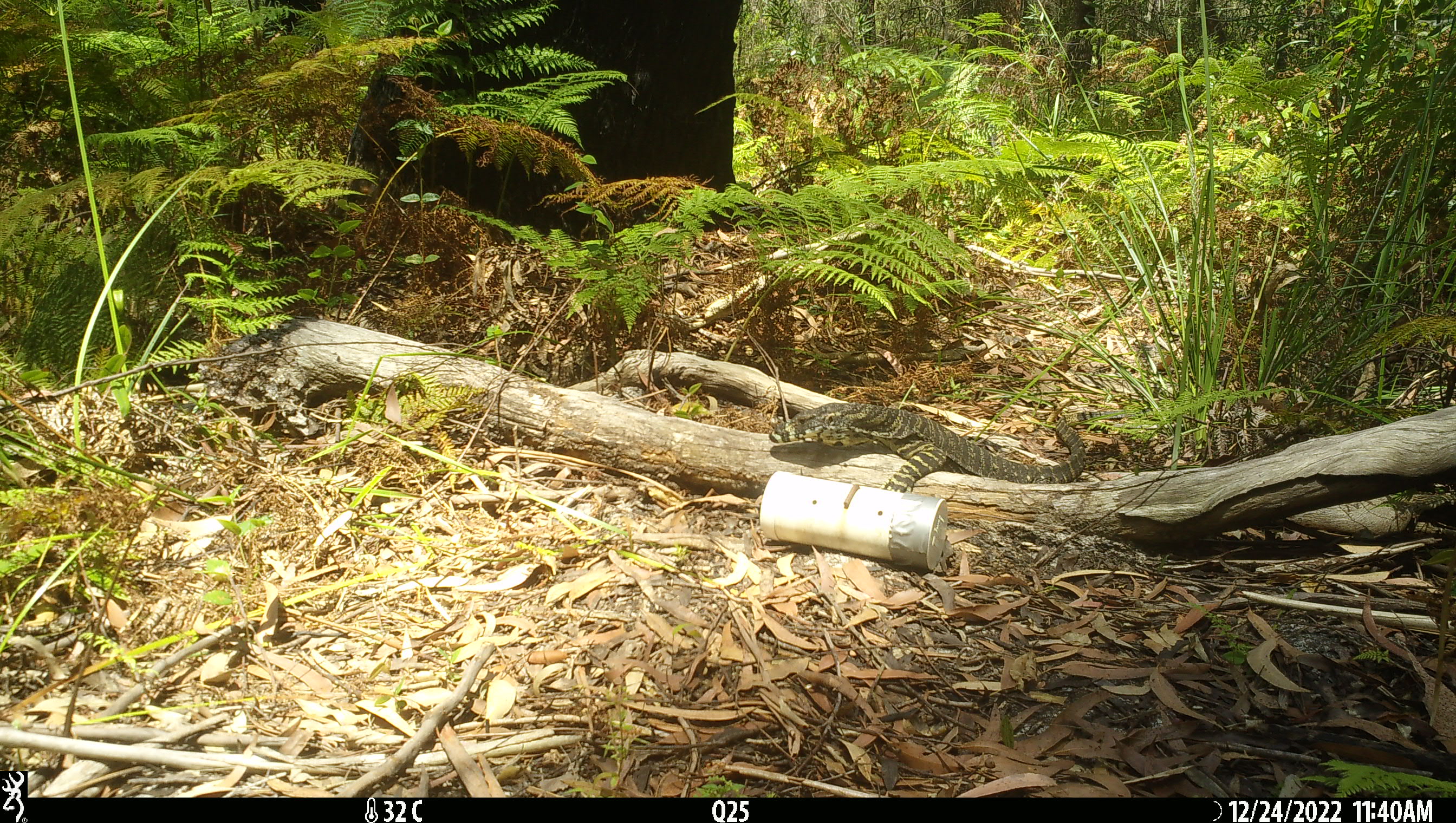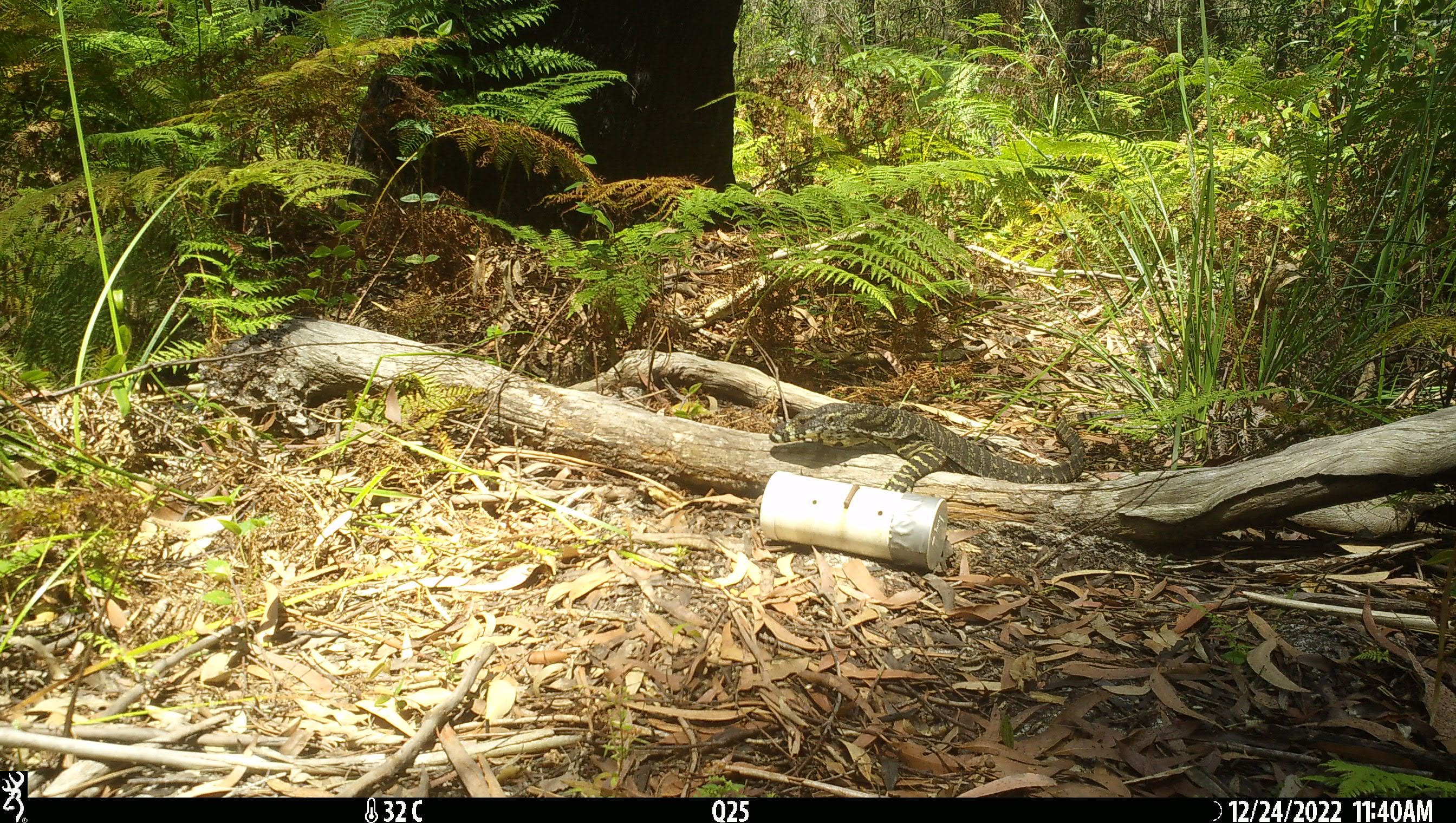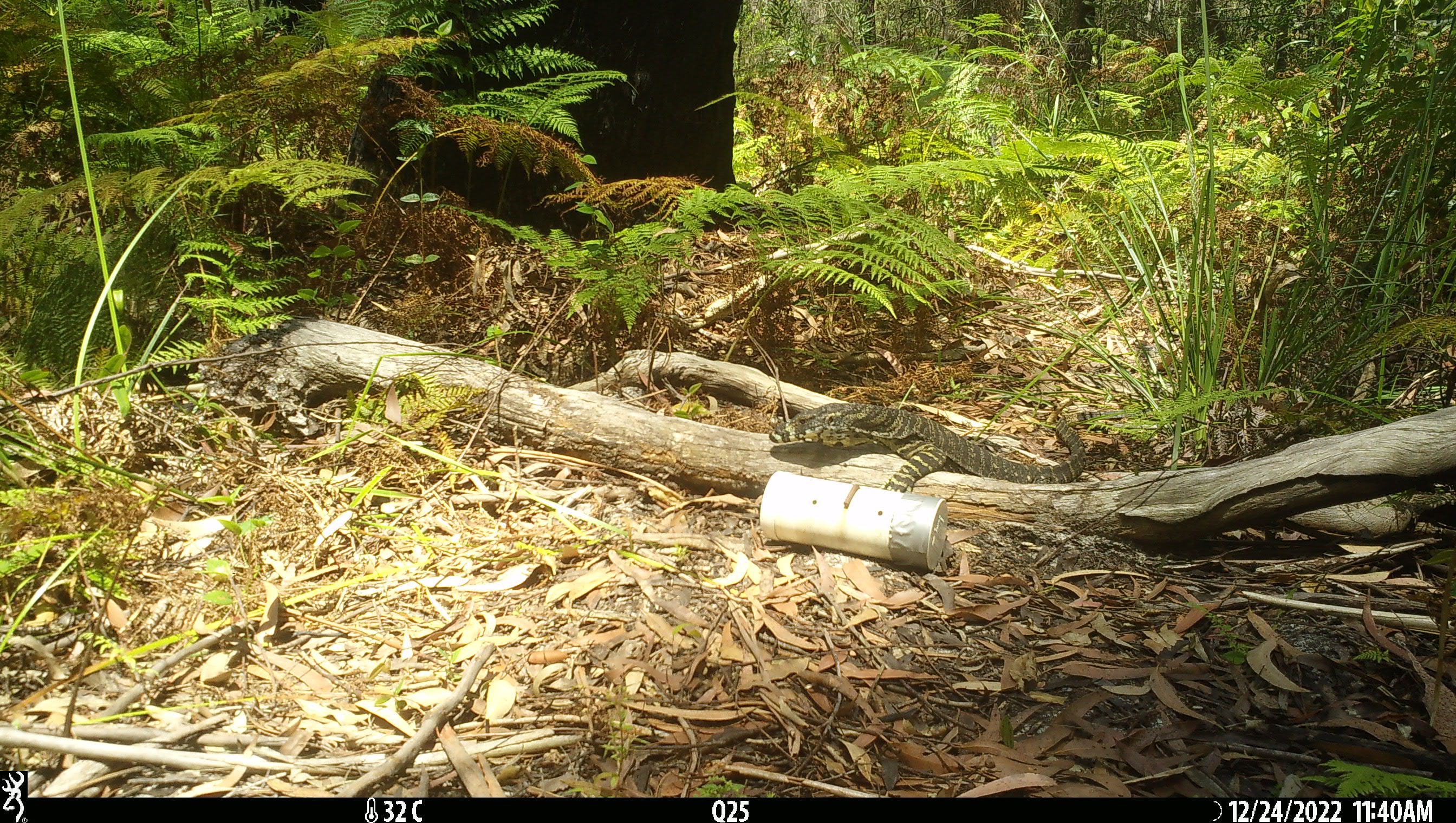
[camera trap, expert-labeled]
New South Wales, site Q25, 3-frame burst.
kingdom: Animalia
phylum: Chordata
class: Reptilia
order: Squamata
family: Varanidae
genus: Varanus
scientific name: Varanus varius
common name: lace monitor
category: goanna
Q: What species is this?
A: Goanna (lace monitor) (Varanus varius).